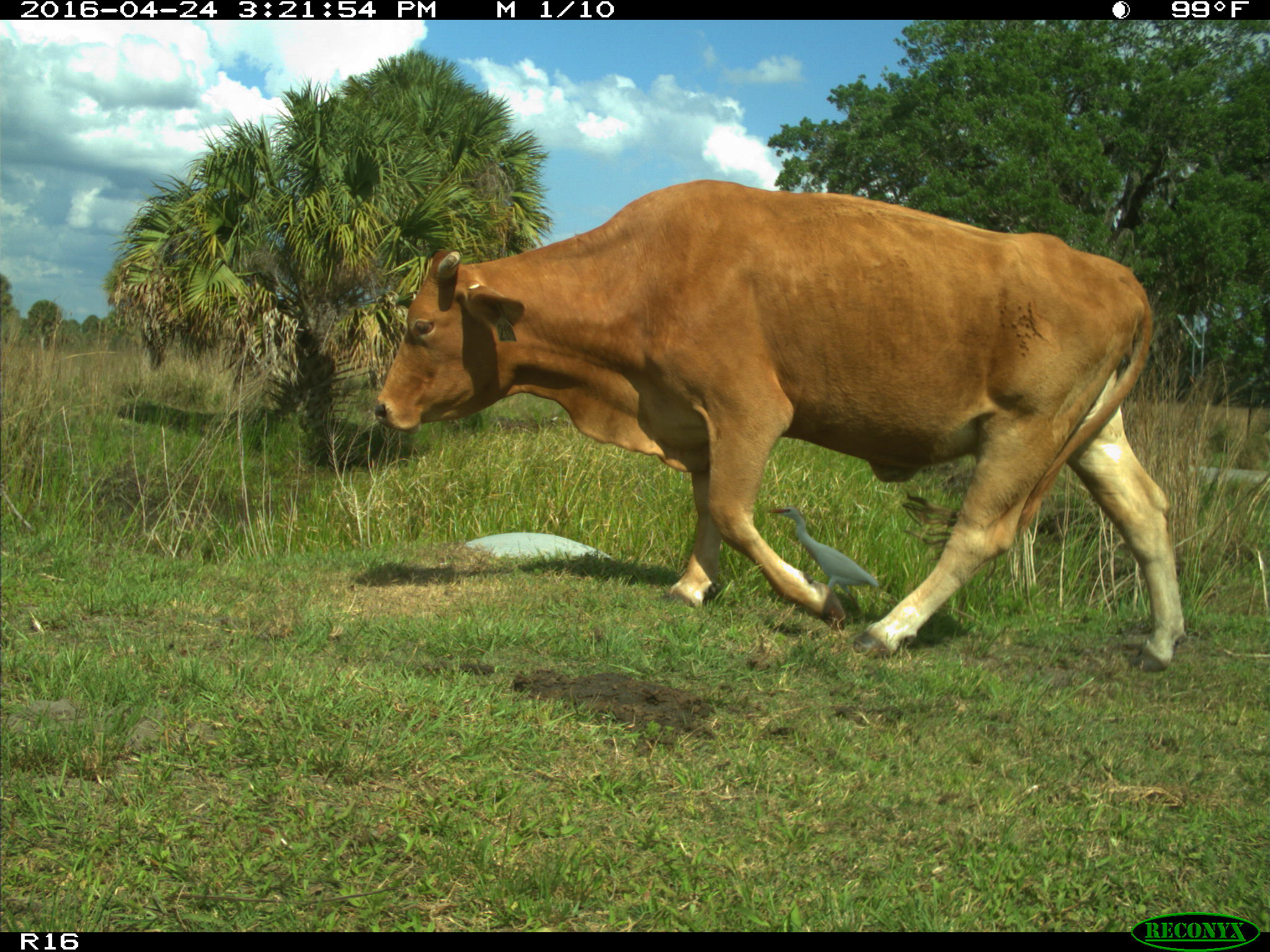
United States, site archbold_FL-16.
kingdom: Animalia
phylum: Chordata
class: Mammalia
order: Artiodactyla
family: Bovidae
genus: Bos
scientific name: Bos taurus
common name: domestic cow